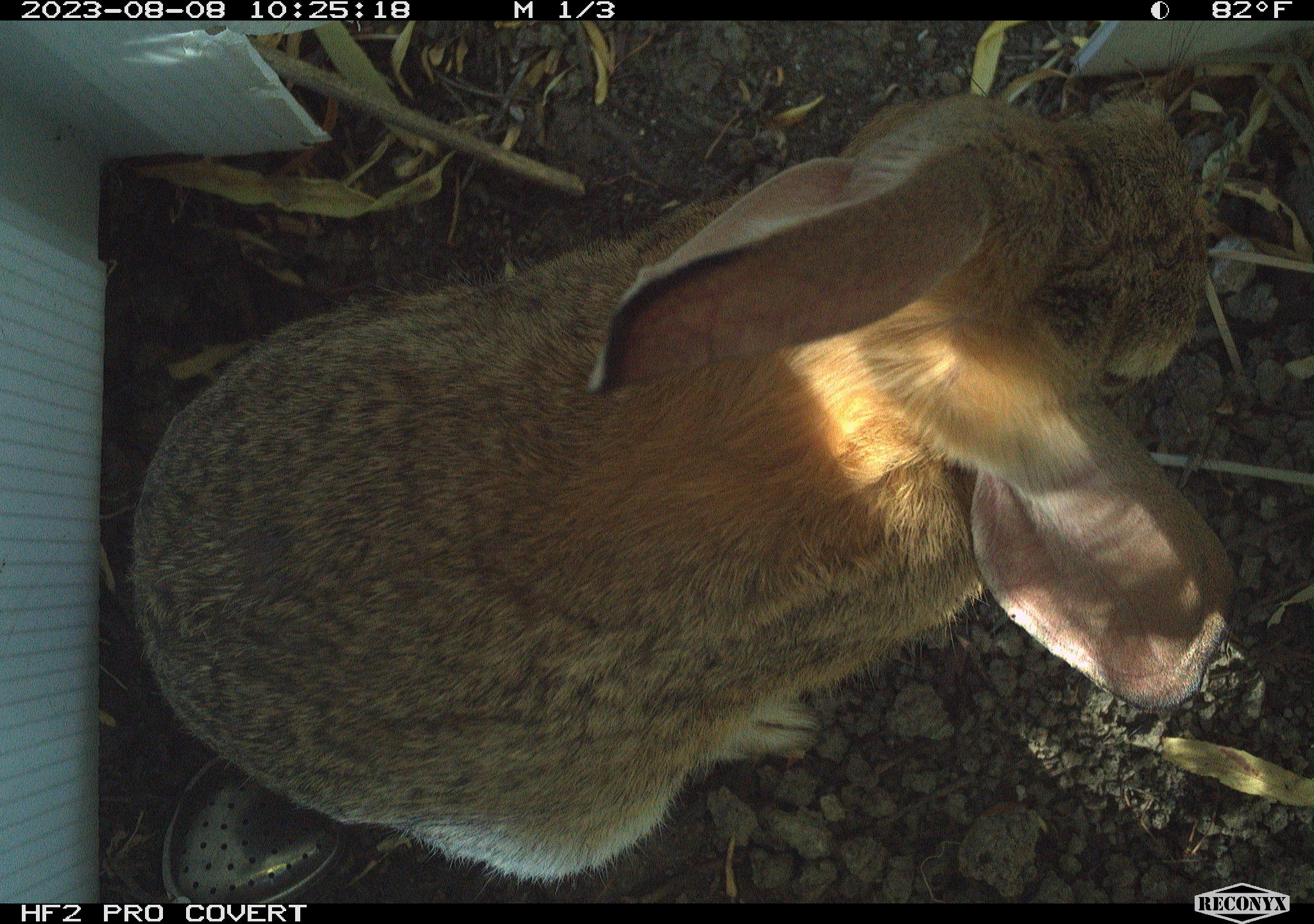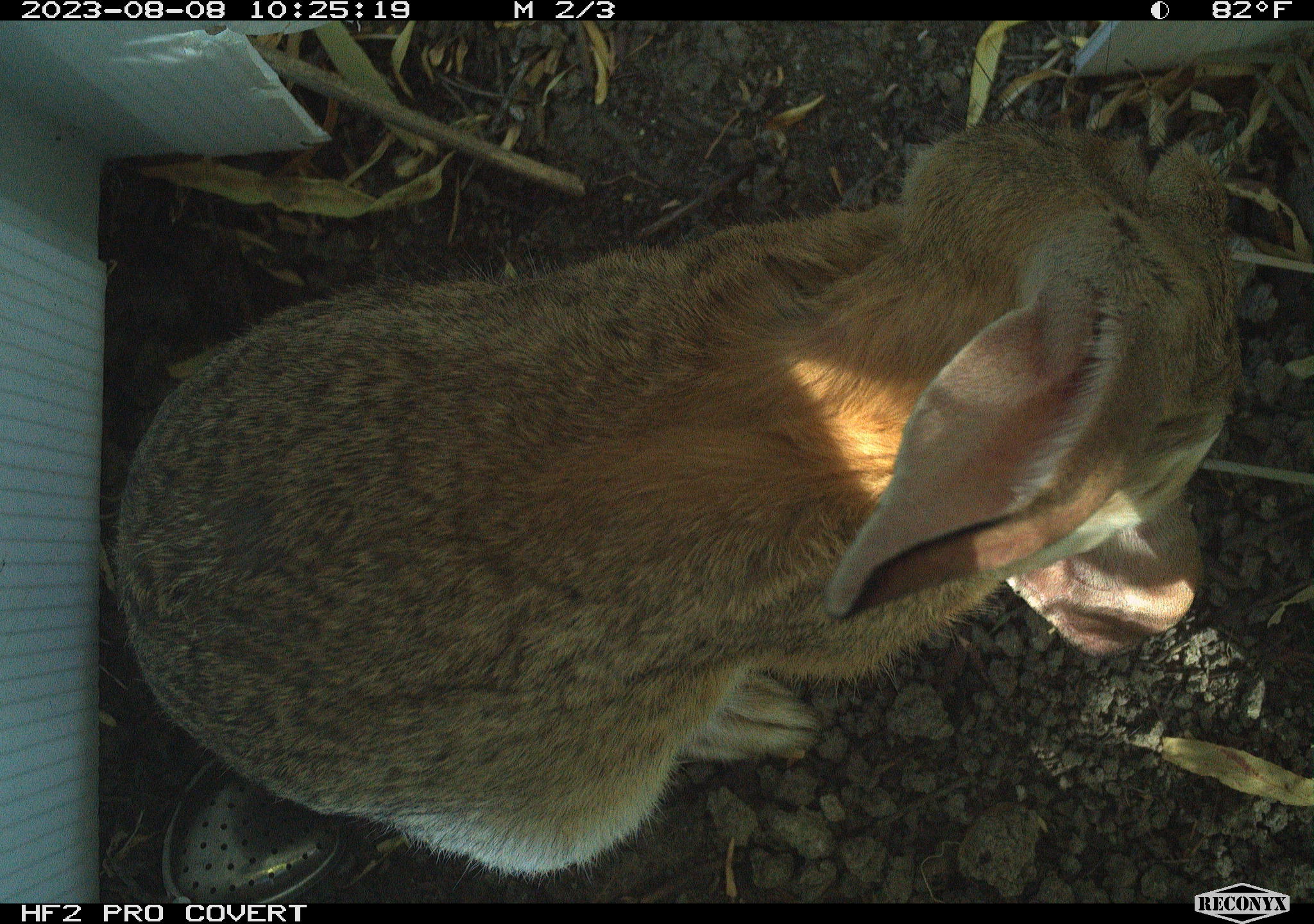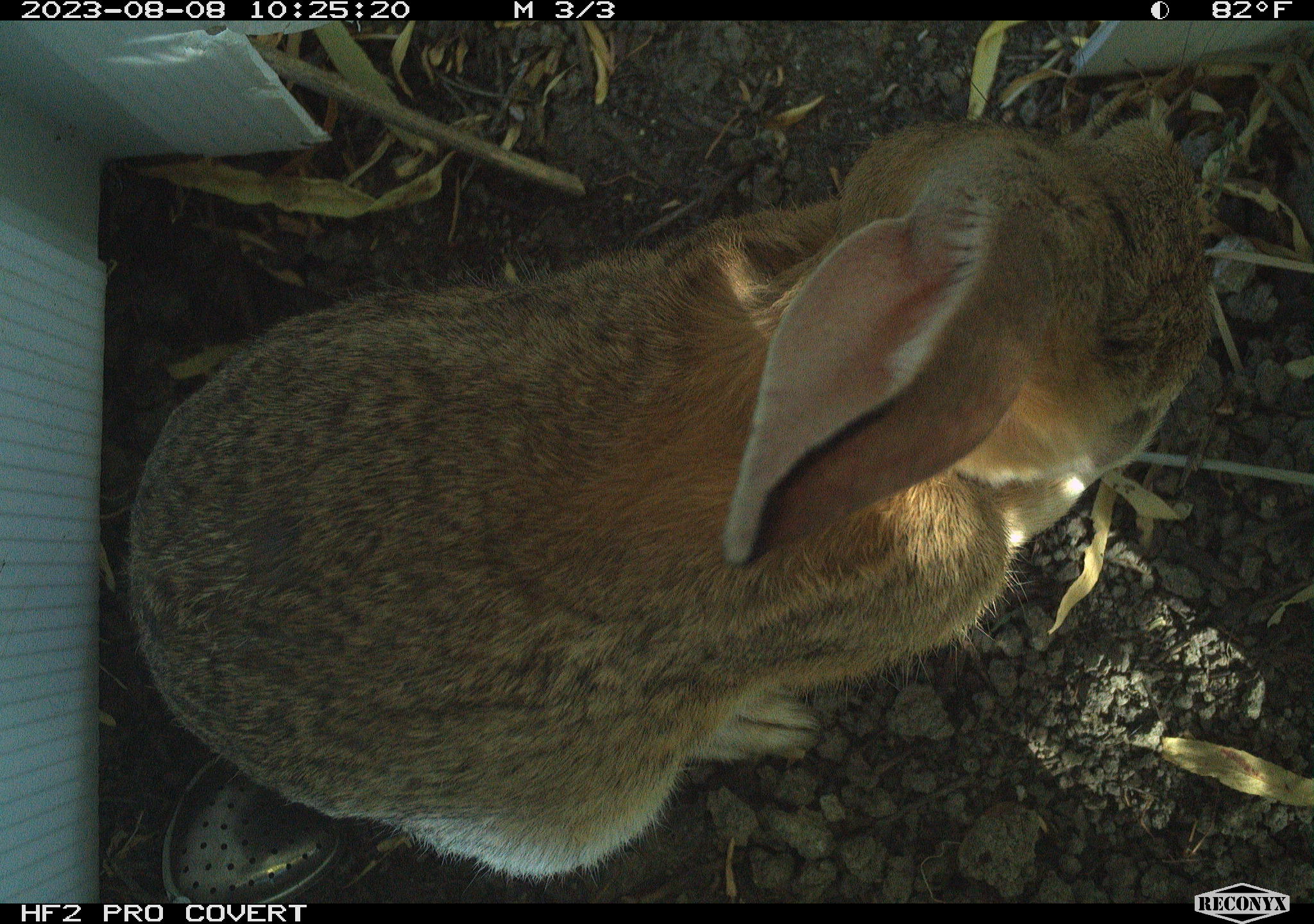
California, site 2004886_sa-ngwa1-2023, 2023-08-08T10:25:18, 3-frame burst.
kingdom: Animalia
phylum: Chordata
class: Mammalia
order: Lagomorpha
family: Leporidae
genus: Sylvilagus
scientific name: Sylvilagus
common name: cottontail rabbits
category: sylvilagus species